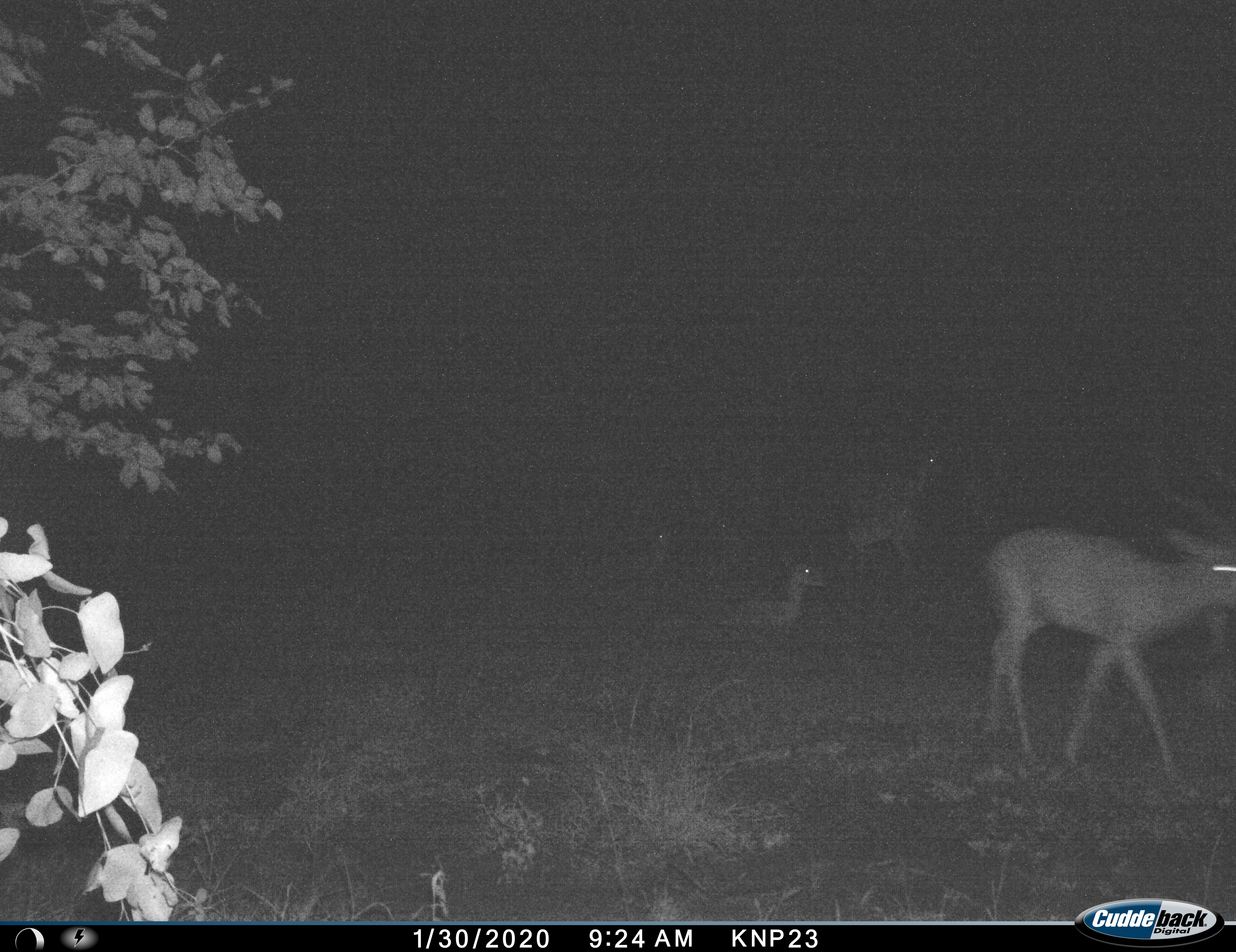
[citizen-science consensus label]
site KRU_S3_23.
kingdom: Animalia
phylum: Chordata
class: Mammalia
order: Artiodactyla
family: Bovidae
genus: Aepyceros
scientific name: Aepyceros melampus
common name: impala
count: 4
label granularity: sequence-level